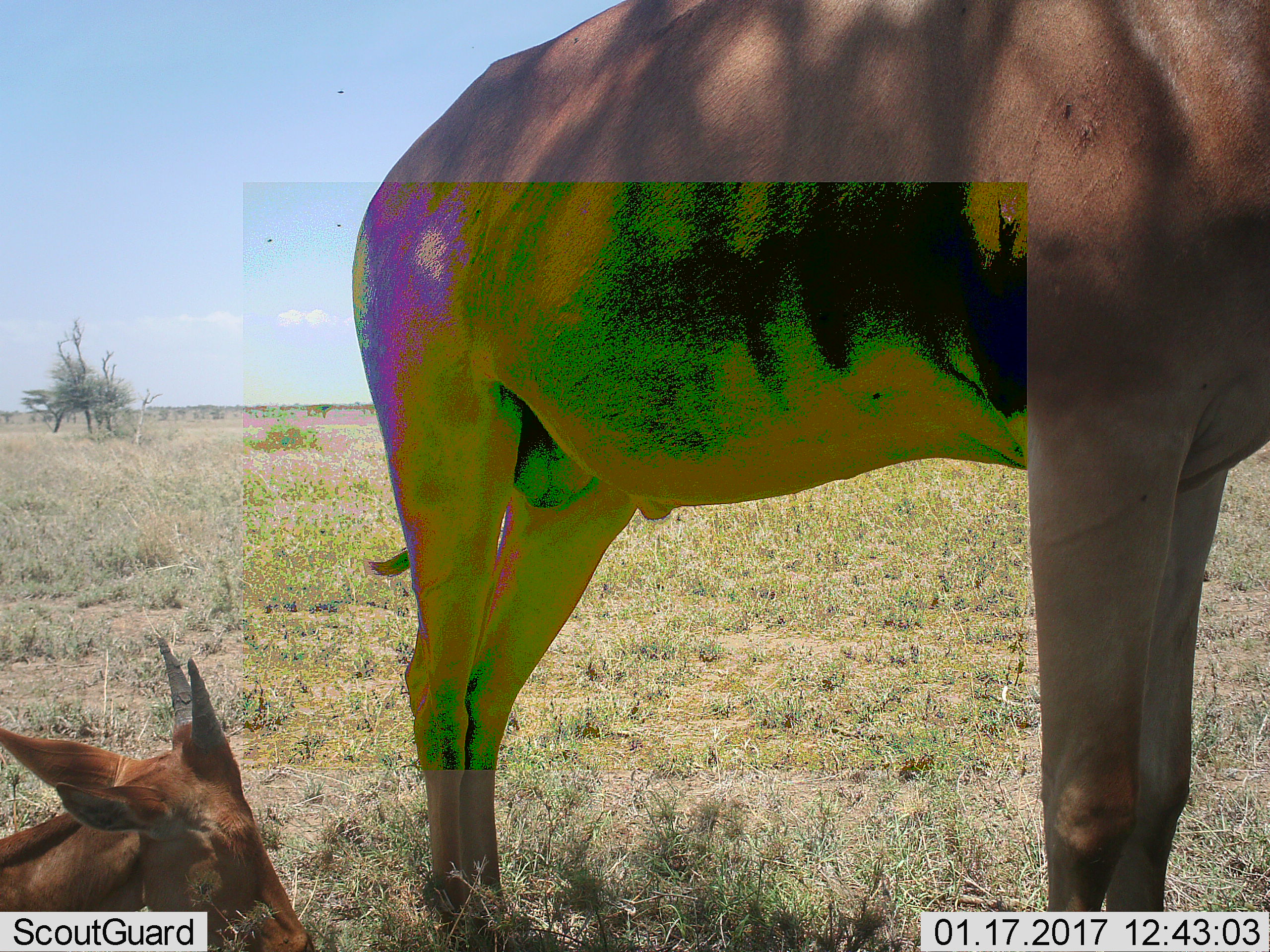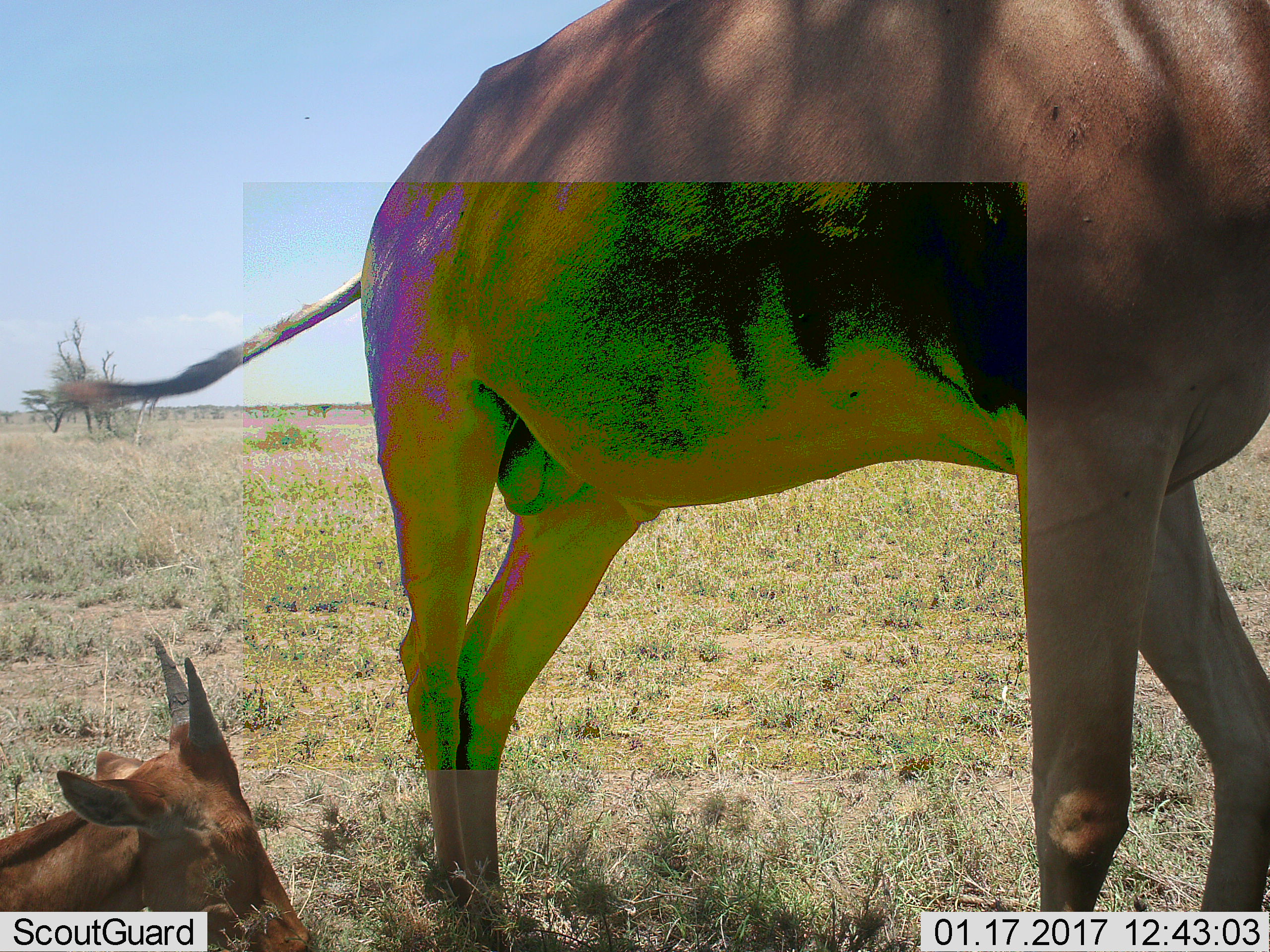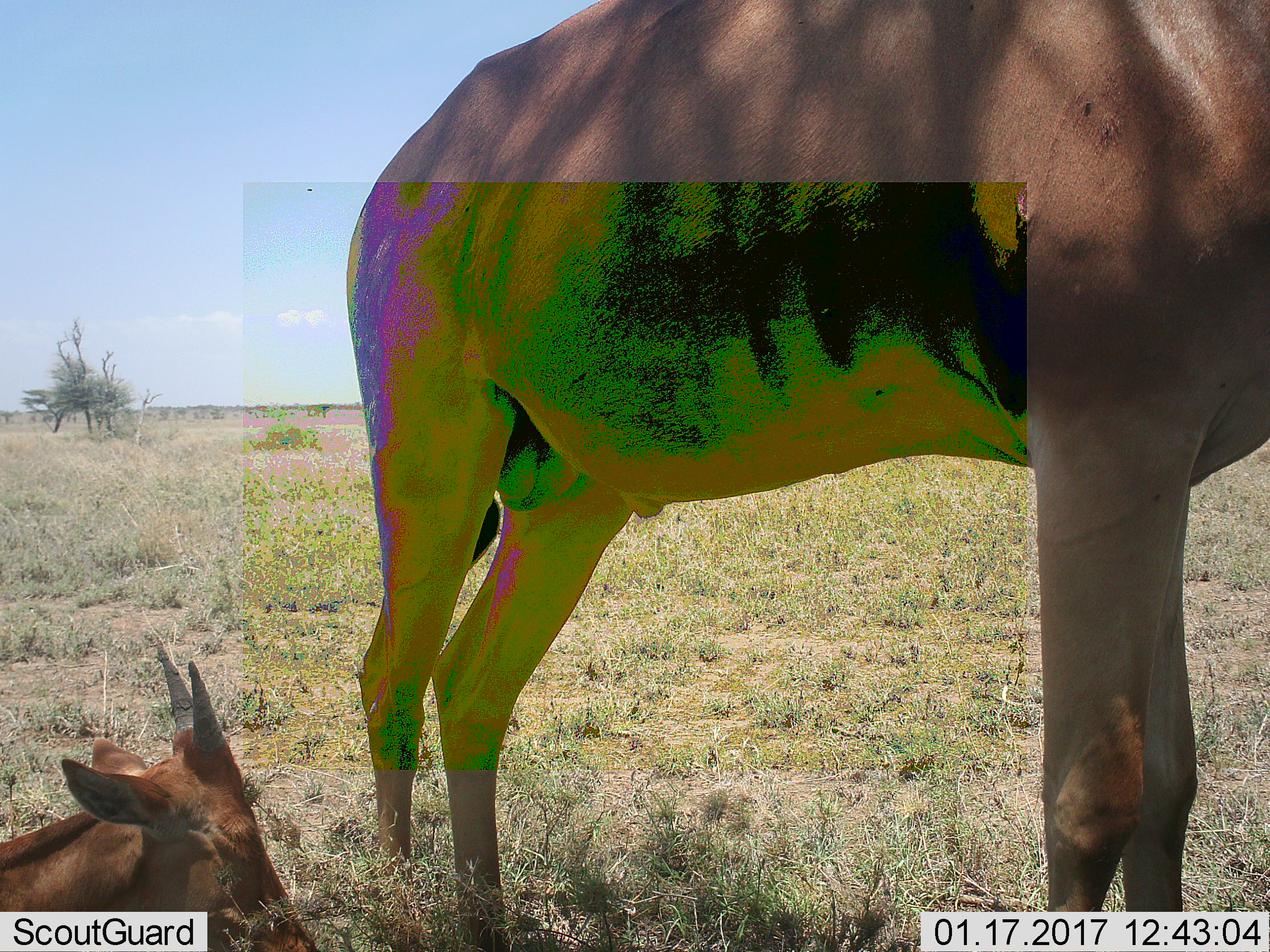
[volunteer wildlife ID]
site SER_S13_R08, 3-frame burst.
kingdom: Animalia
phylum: Chordata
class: Mammalia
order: Artiodactyla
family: Bovidae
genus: Alcelaphus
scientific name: Alcelaphus buselaphus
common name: hartebeest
Hartebeest (Alcelaphus buselaphus), count 2. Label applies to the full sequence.